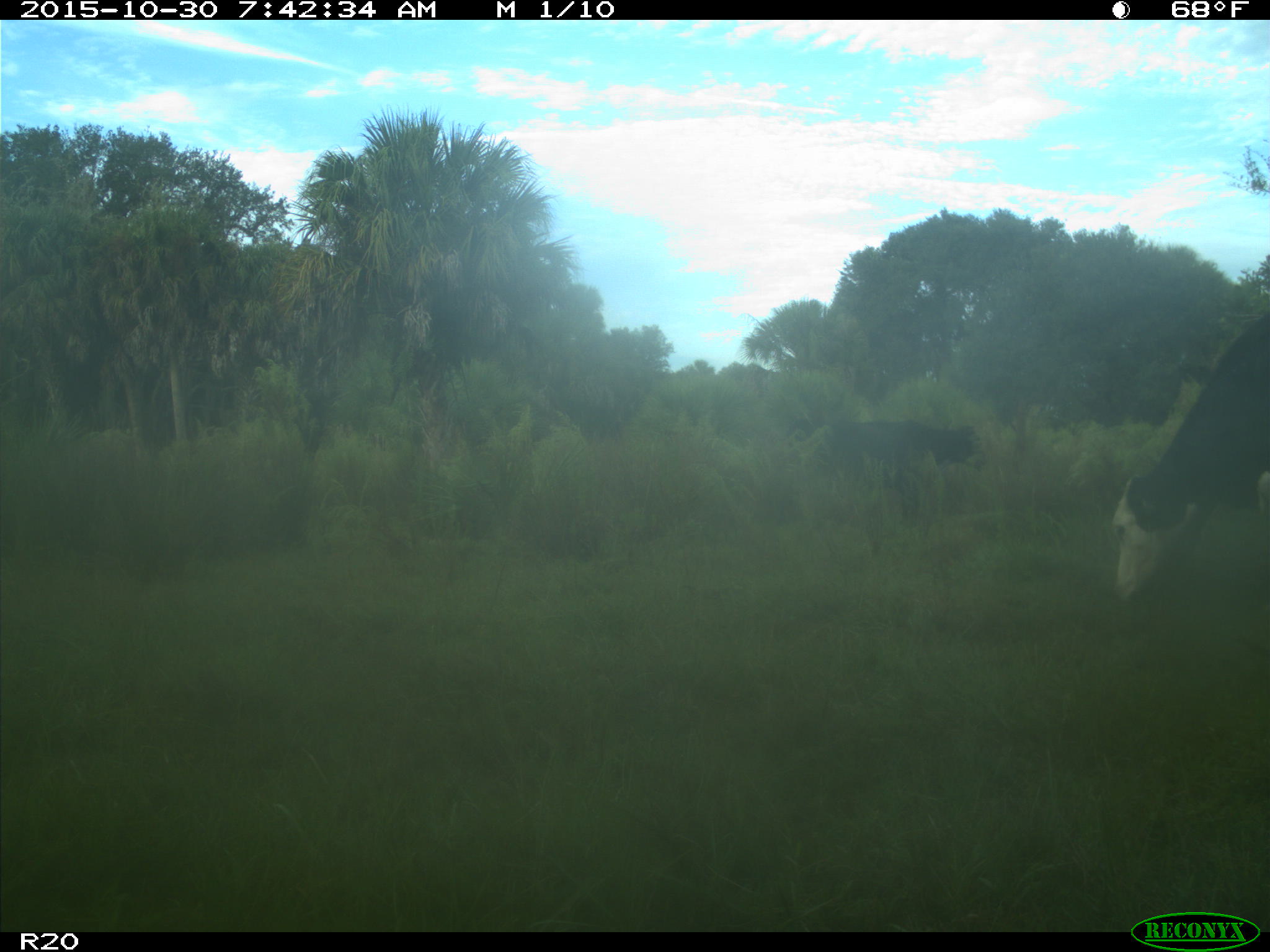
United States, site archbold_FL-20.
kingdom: Animalia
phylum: Chordata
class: Mammalia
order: Artiodactyla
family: Bovidae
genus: Bos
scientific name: Bos taurus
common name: domestic cow